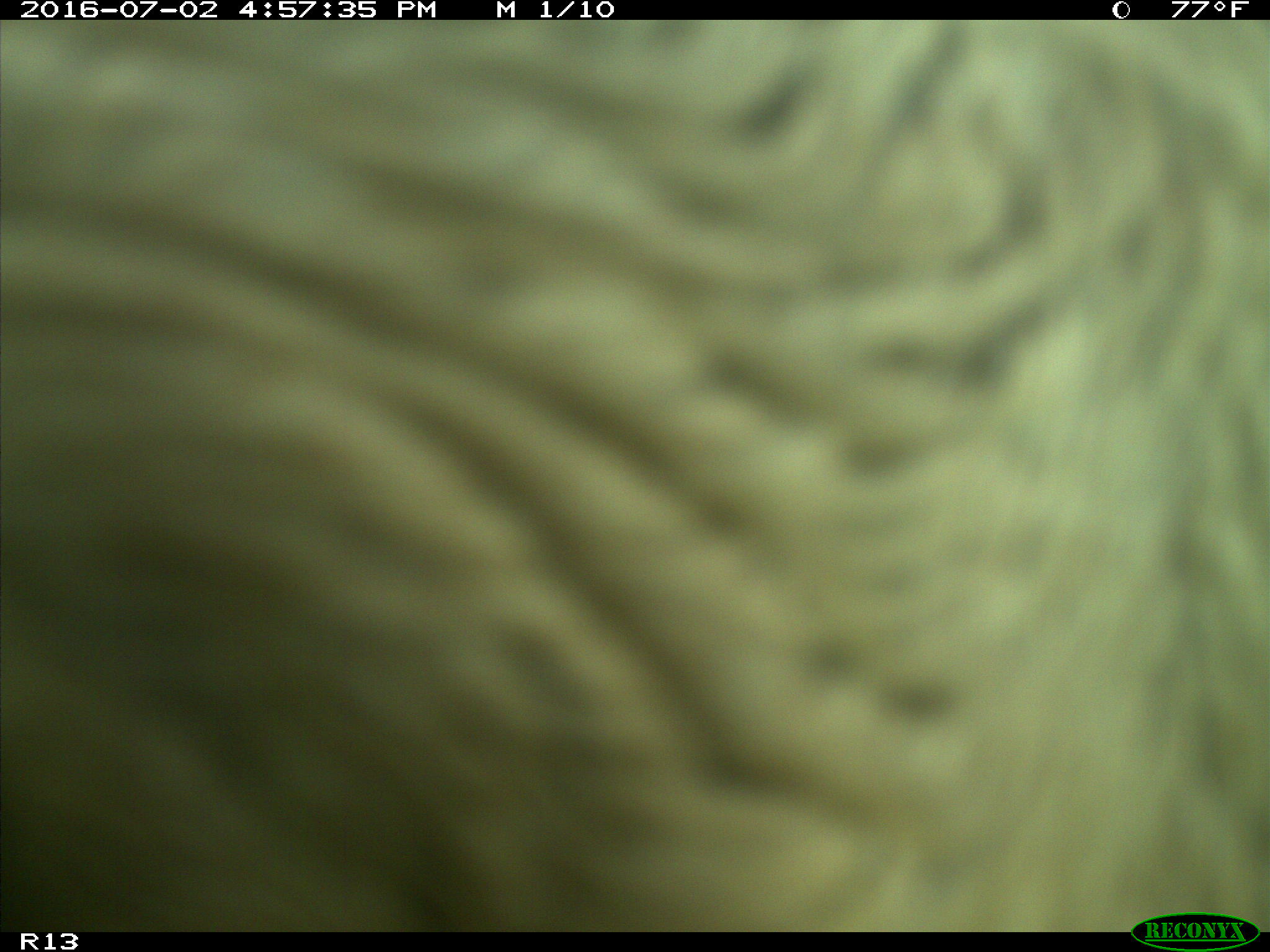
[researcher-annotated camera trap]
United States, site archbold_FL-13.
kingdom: Animalia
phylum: Chordata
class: Mammalia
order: Artiodactyla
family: Bovidae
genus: Bos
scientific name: Bos taurus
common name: domestic cow